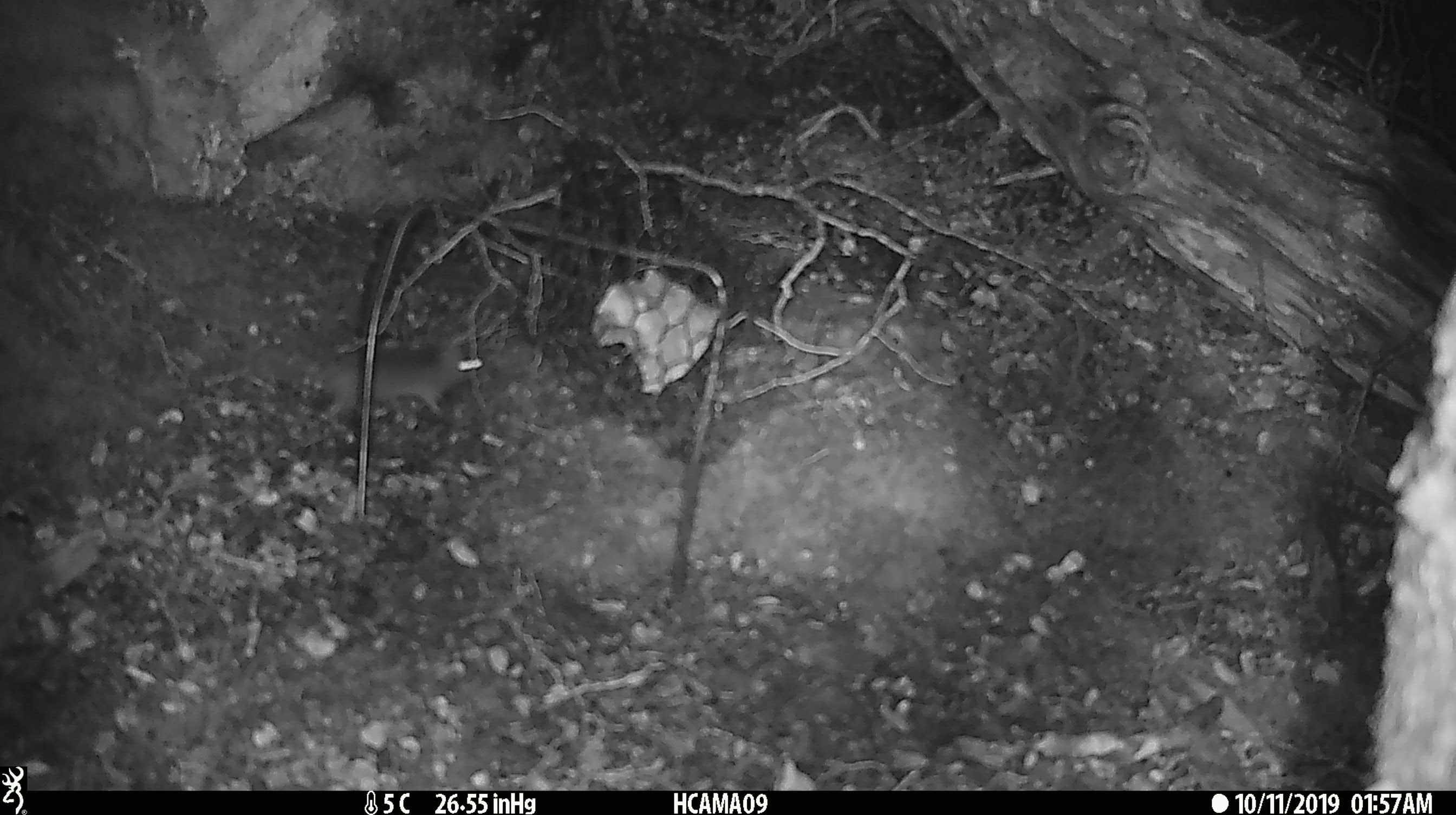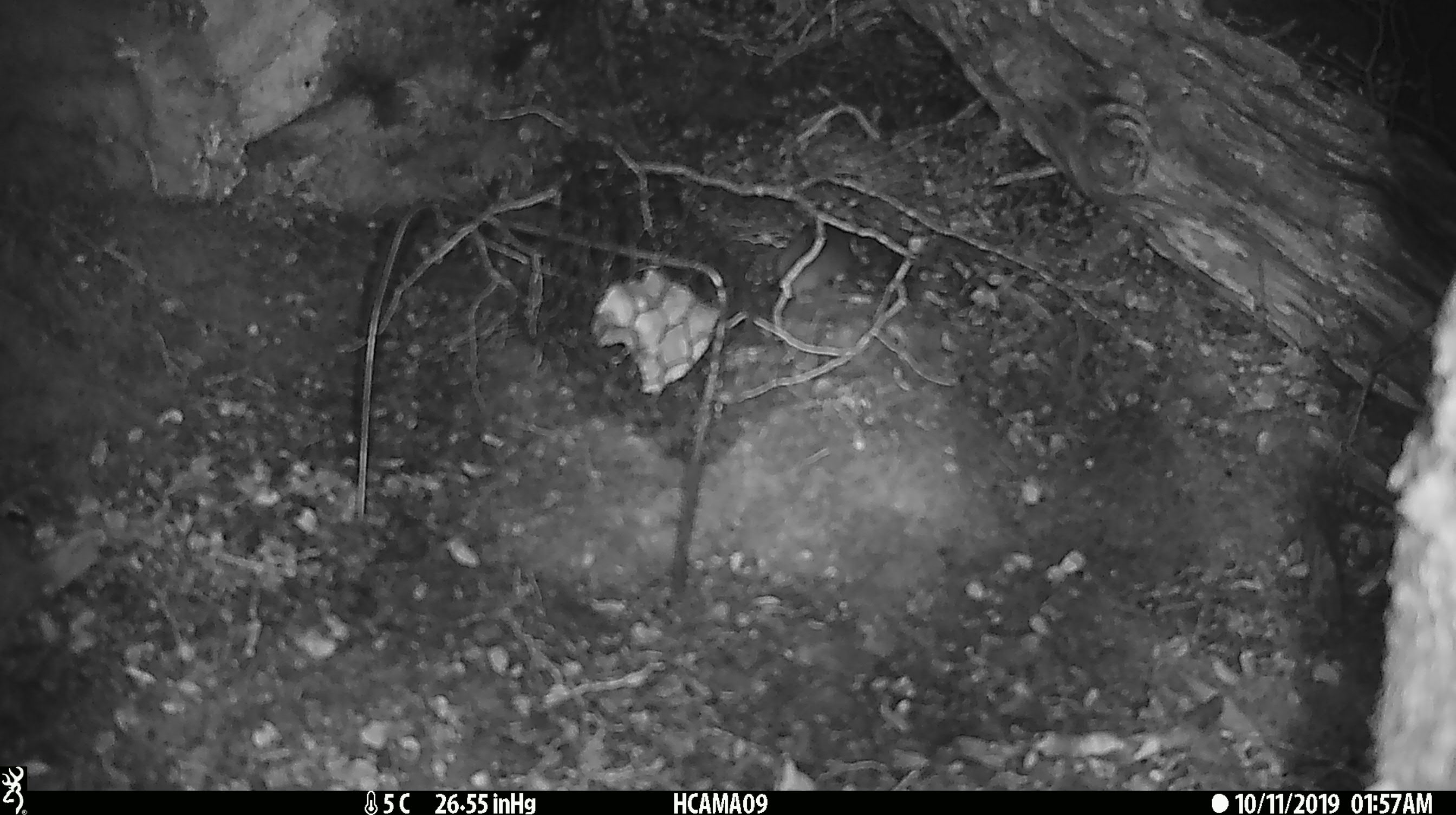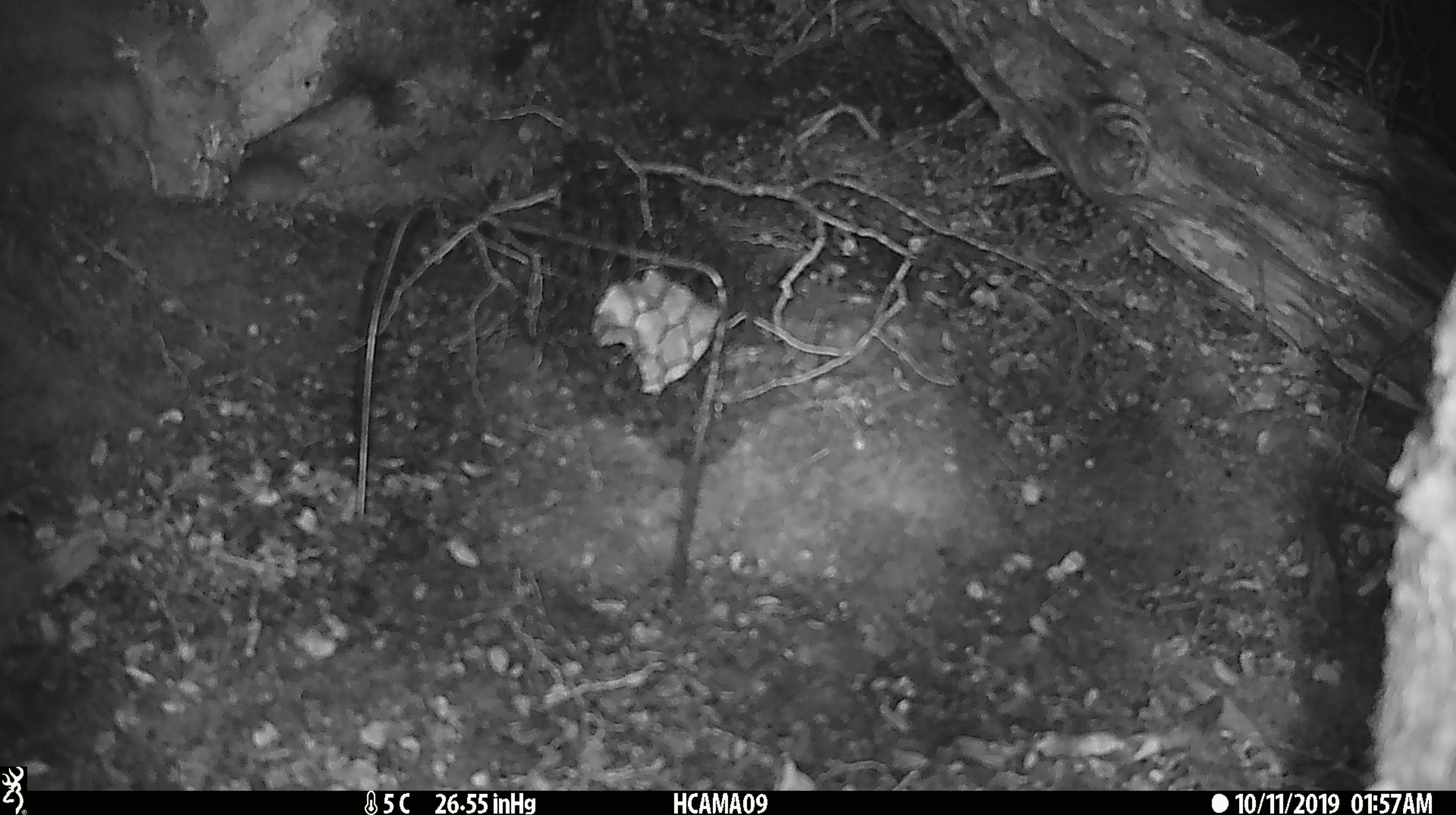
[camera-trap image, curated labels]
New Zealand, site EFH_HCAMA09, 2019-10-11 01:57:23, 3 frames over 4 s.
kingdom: Animalia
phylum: Chordata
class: Mammalia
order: Rodentia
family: Muridae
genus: Mus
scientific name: Mus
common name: mouse